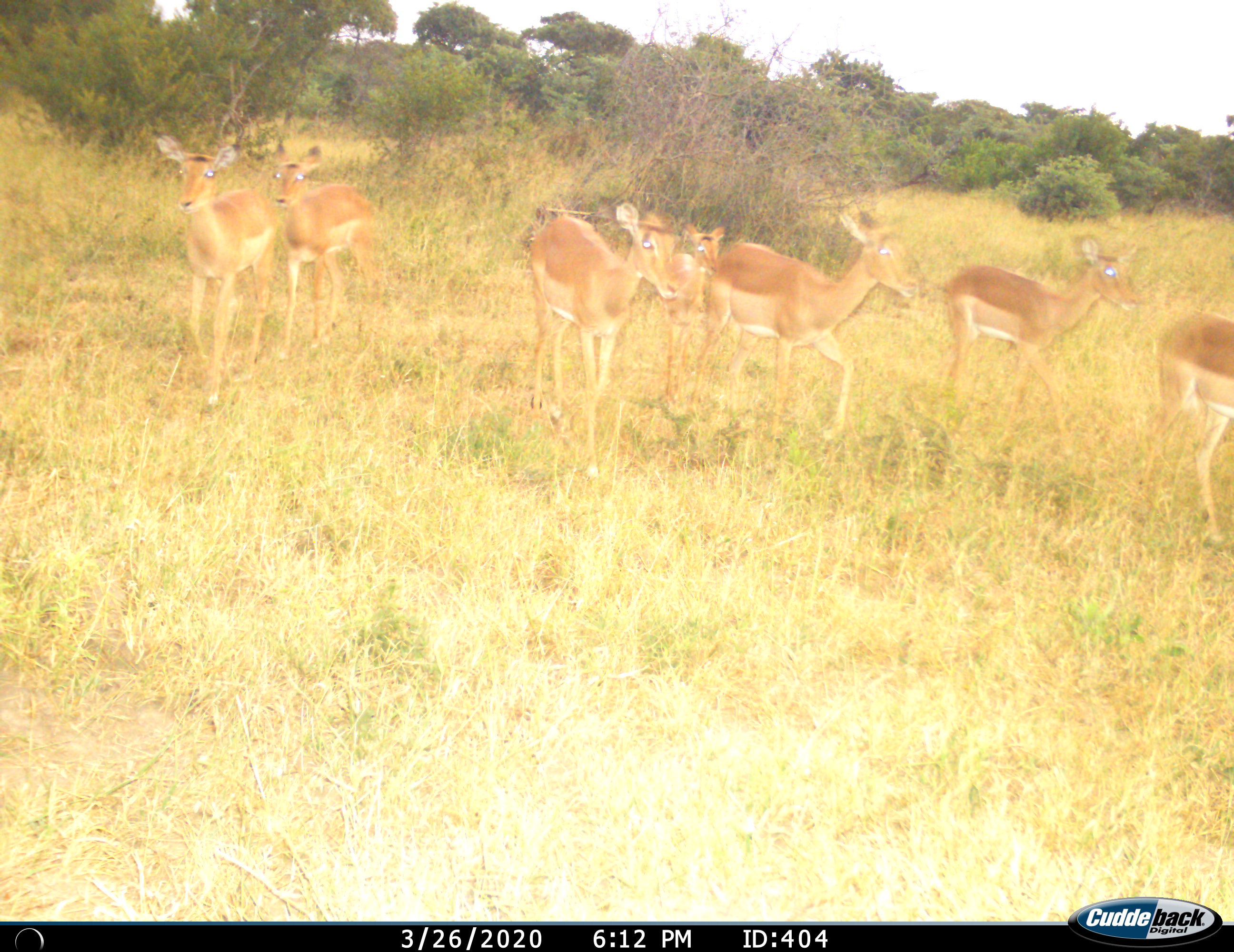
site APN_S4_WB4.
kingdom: Animalia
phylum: Chordata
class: Mammalia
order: Artiodactyla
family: Bovidae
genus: Aepyceros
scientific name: Aepyceros melampus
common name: impala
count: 7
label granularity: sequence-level